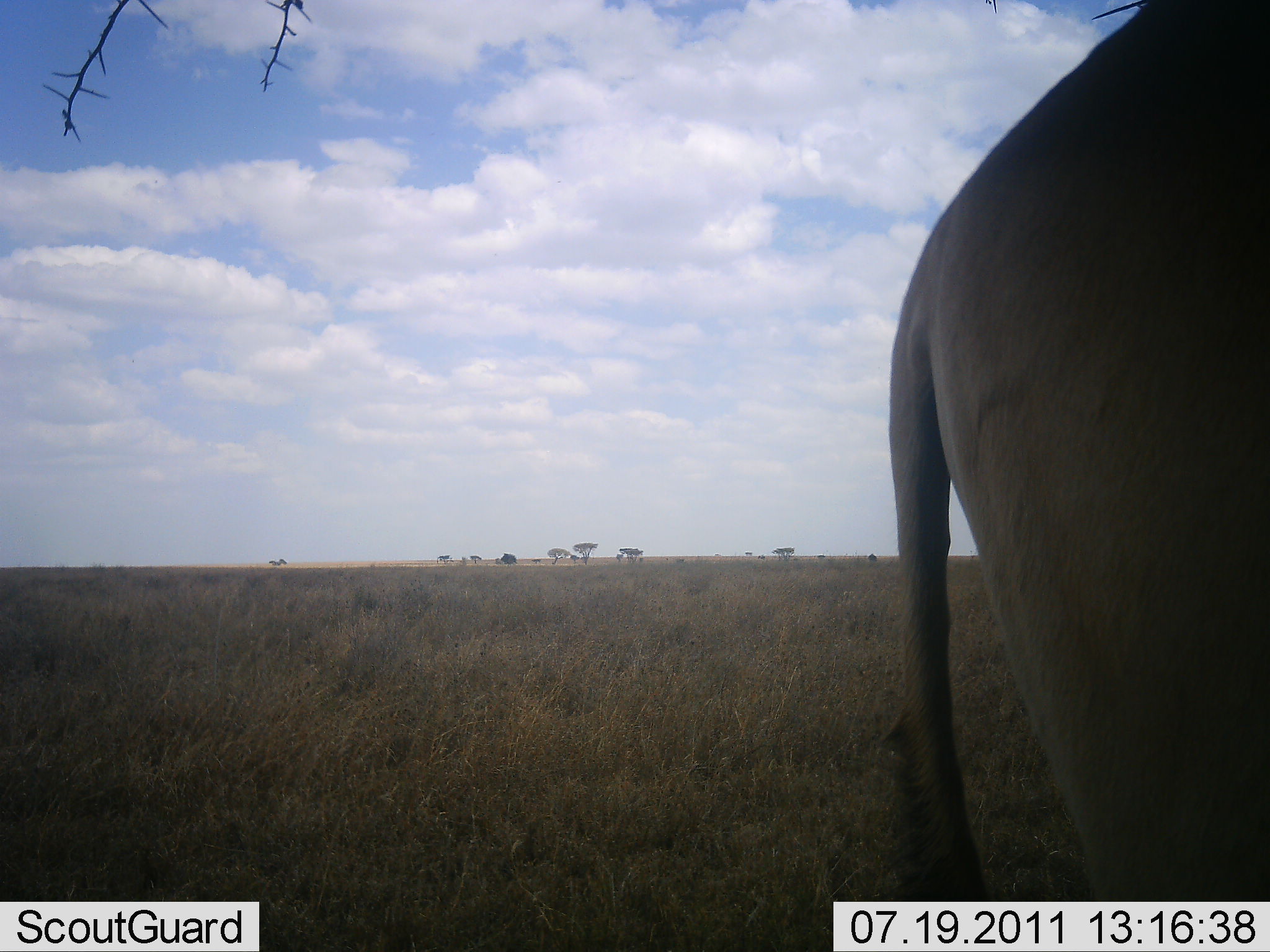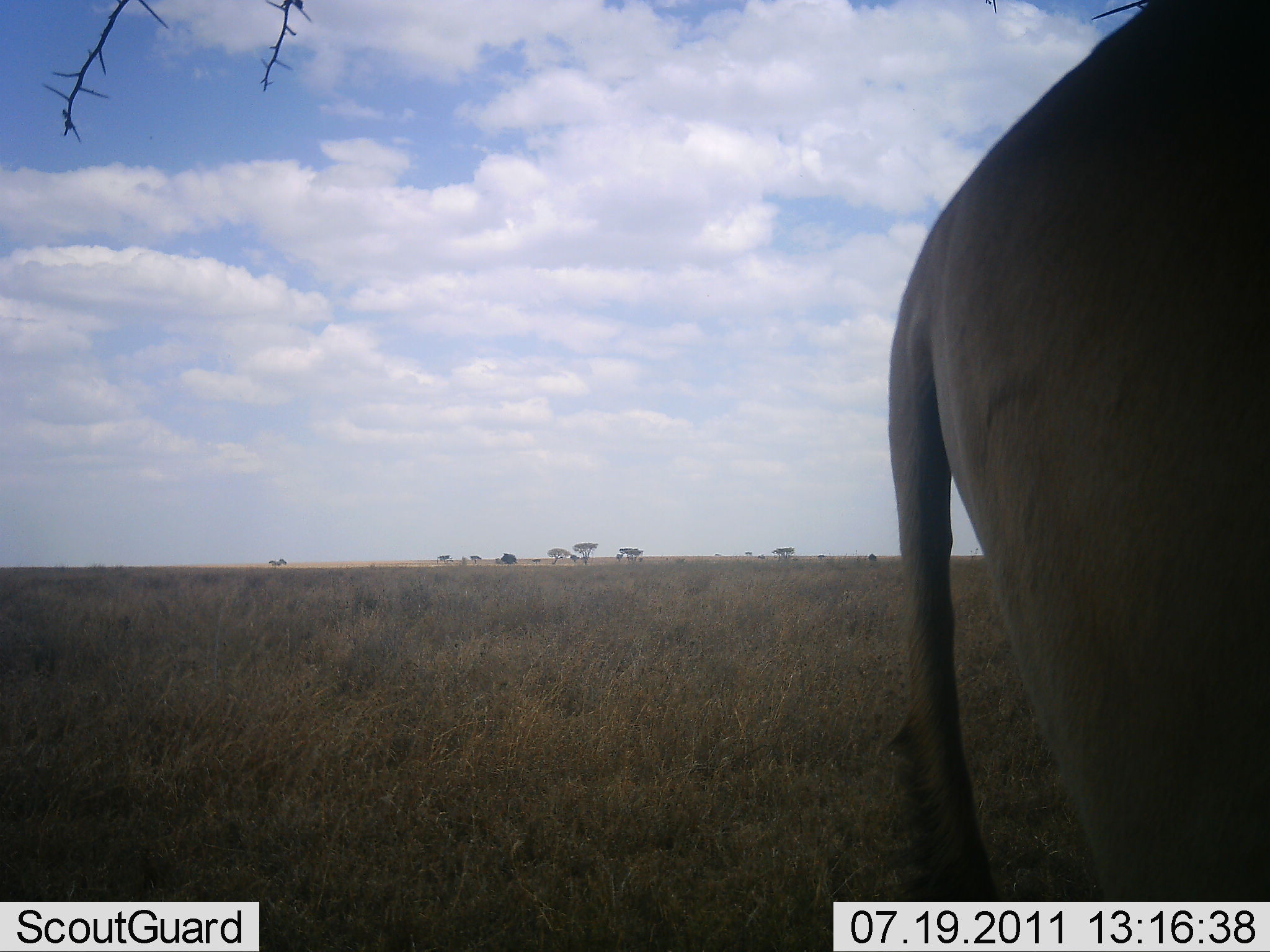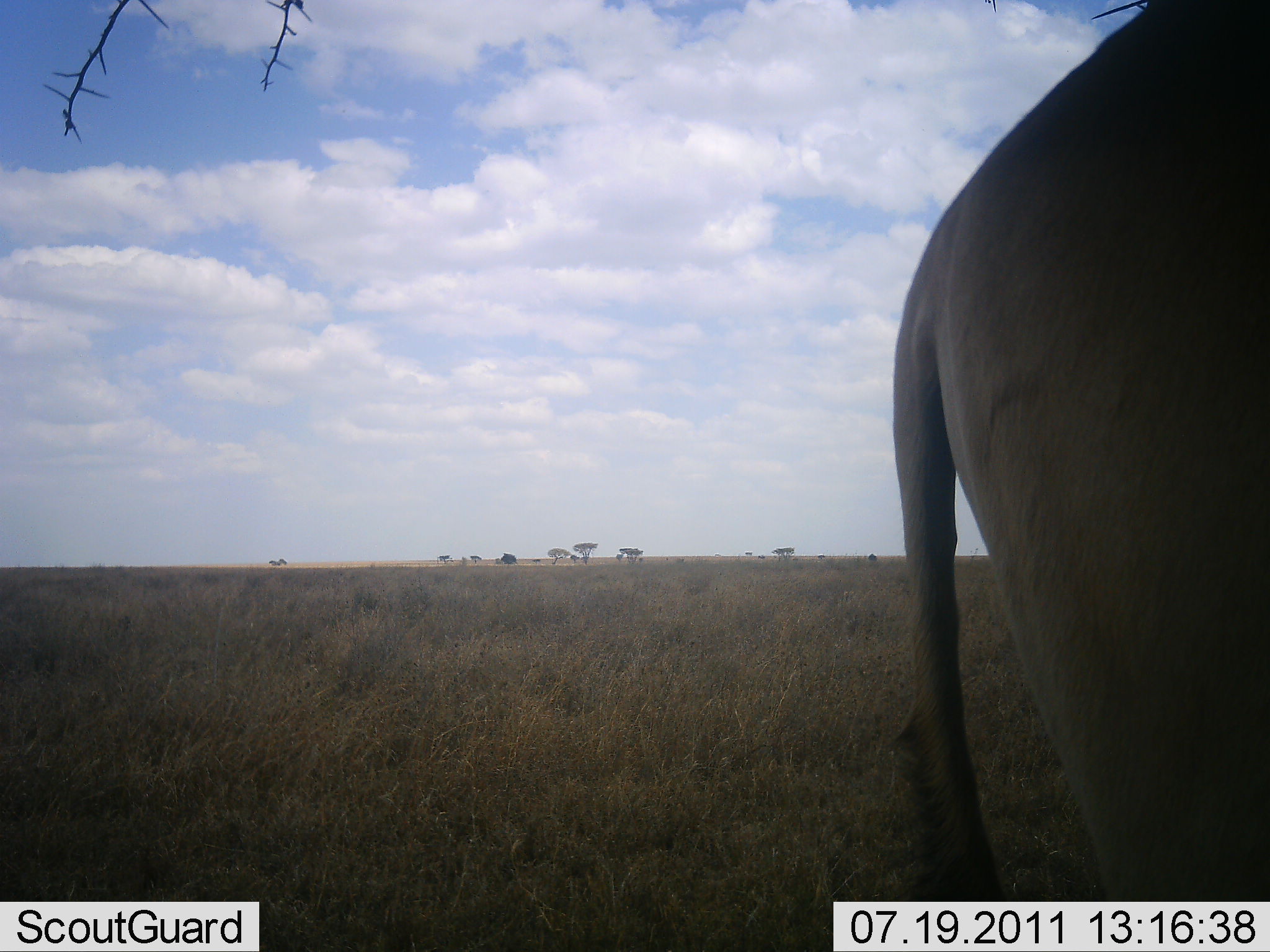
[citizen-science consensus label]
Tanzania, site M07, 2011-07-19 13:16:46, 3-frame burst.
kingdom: Animalia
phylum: Chordata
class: Mammalia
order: Artiodactyla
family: Bovidae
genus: Alcelaphus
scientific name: Alcelaphus buselaphus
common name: hartebeest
Hartebeest (Alcelaphus buselaphus), count 1. Behavior (volunteer vote fractions): standing 100%, resting 0%, moving 0%, interacting 0%. Young present (vote fraction): 0%. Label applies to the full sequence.